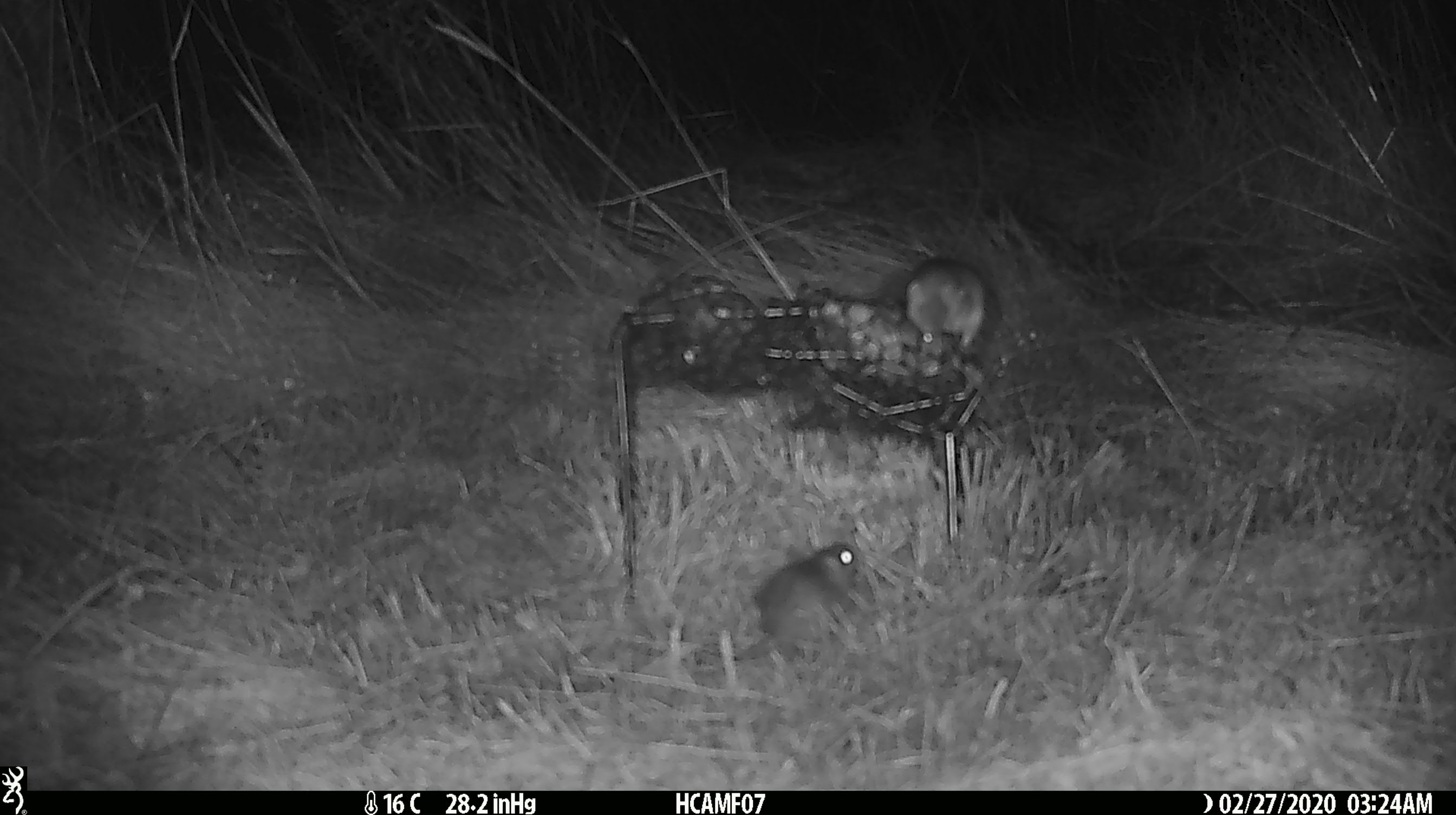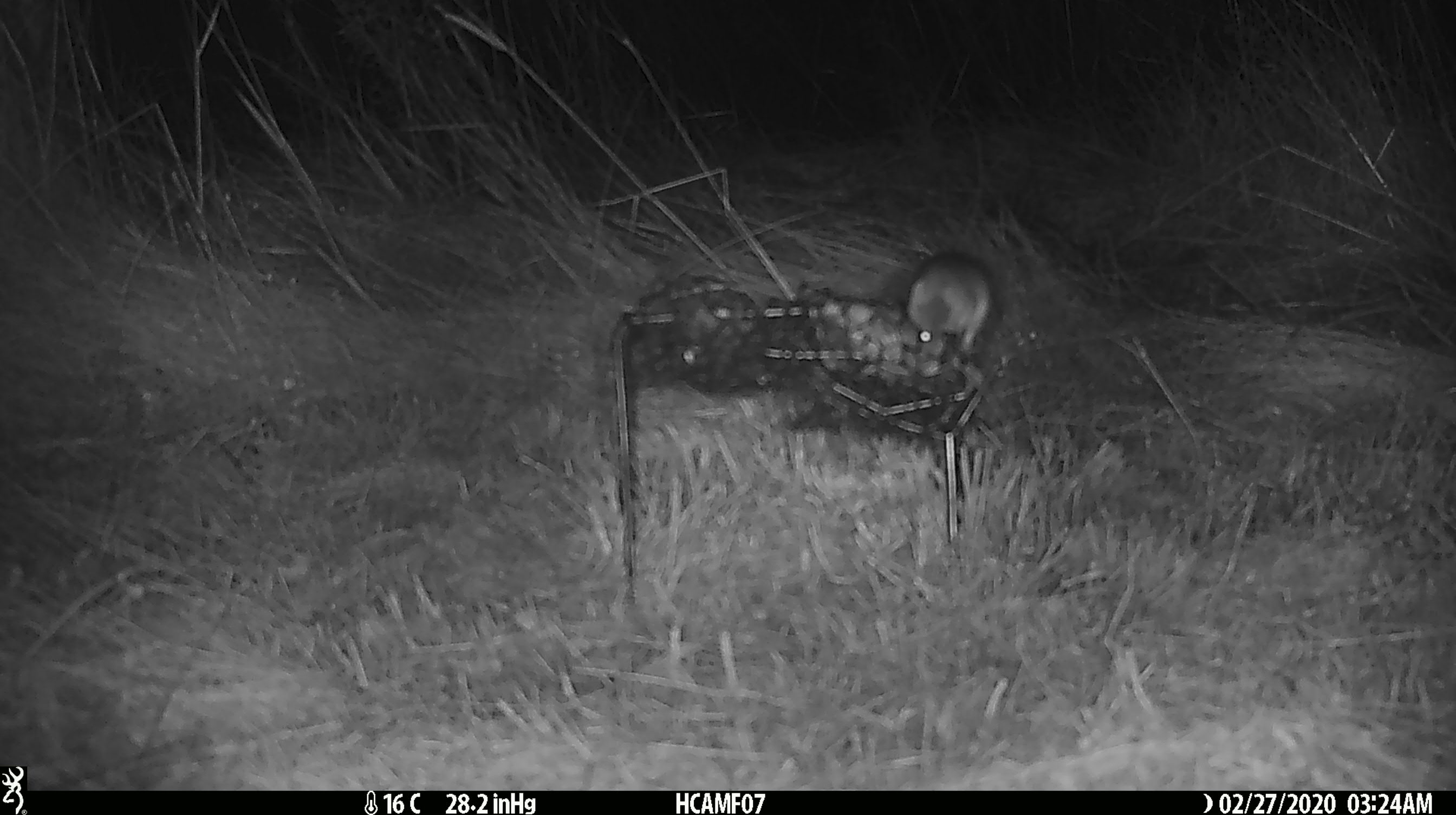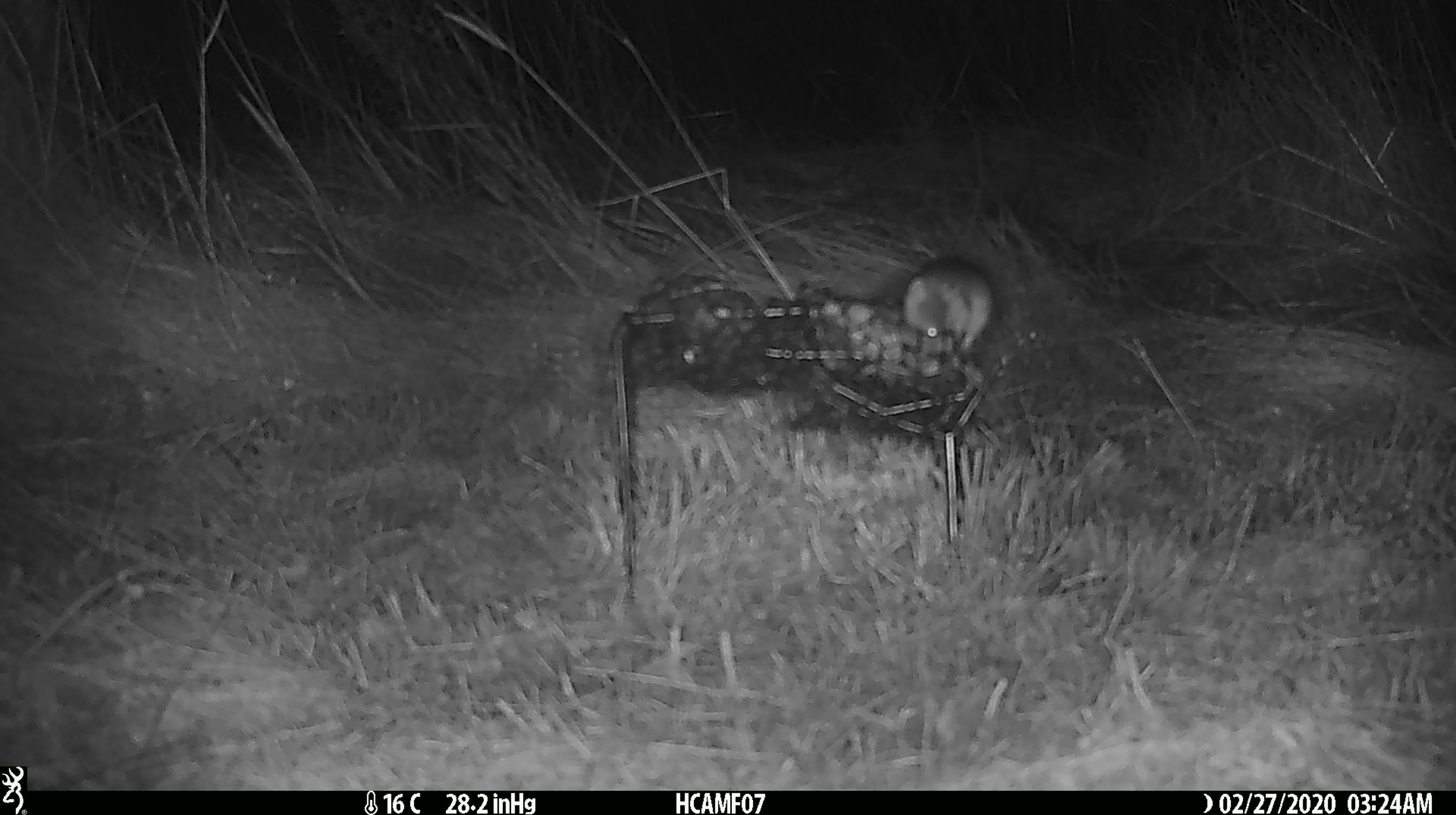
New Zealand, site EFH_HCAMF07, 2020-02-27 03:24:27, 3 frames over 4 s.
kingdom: Animalia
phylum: Chordata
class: Mammalia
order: Rodentia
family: Muridae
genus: Mus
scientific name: Mus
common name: mouse